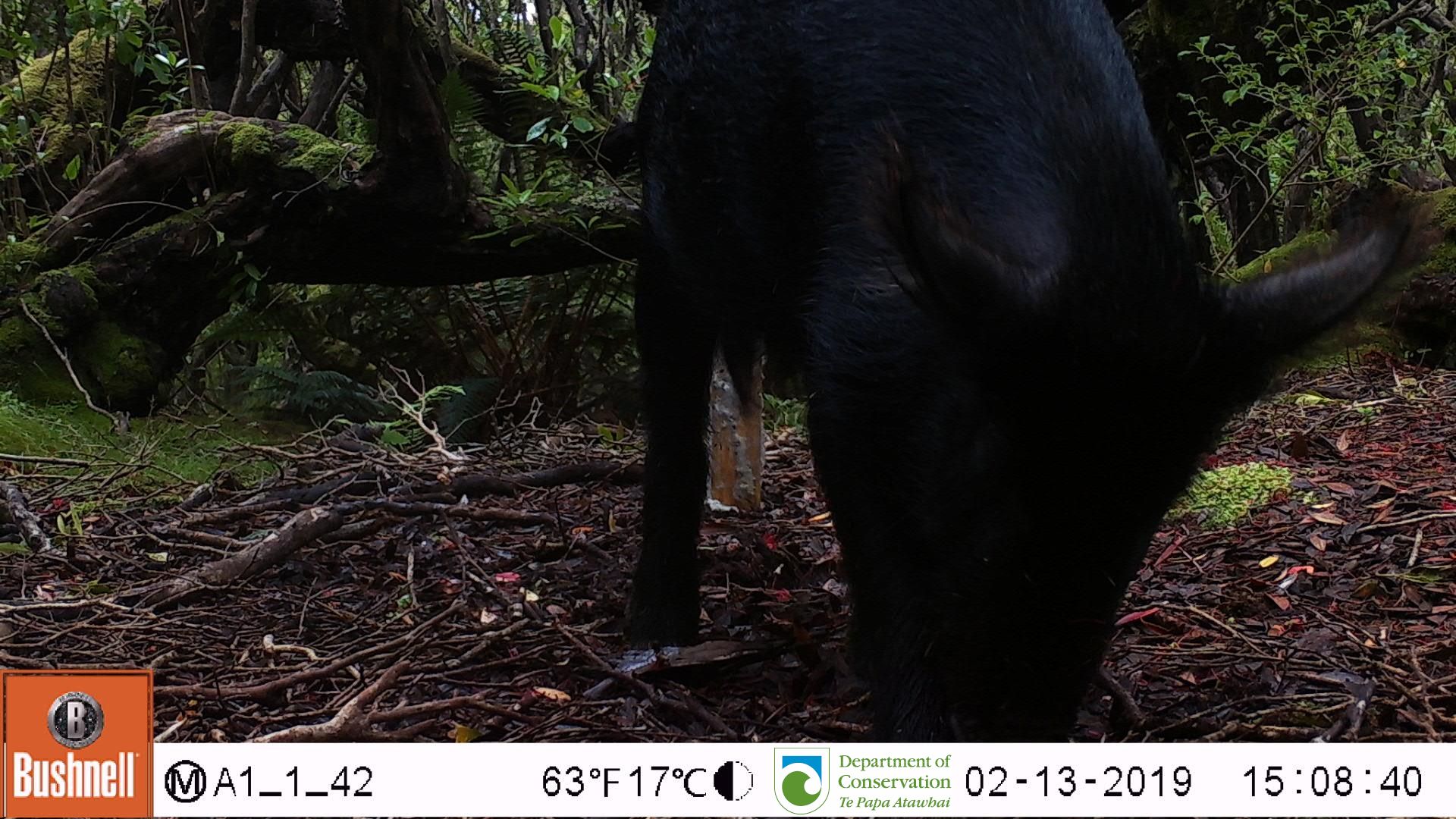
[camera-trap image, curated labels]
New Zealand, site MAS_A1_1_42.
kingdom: Animalia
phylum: Chordata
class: Mammalia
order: Artiodactyla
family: Suidae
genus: Sus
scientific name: Sus scrofa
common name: pig